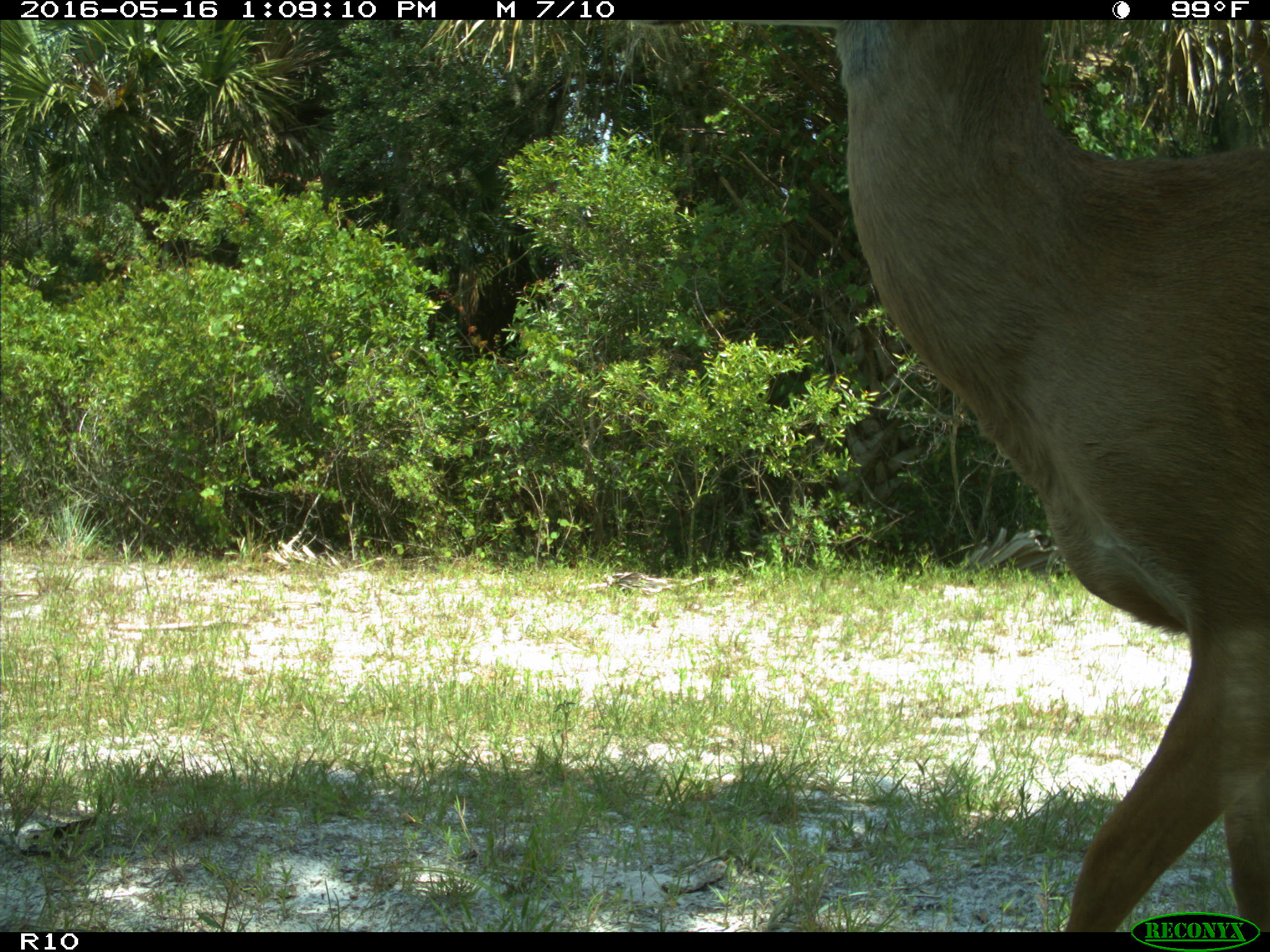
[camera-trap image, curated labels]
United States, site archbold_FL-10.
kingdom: Animalia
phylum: Chordata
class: Mammalia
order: Artiodactyla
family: Cervidae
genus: Odocoileus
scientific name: Odocoileus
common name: deer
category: unidentified deer